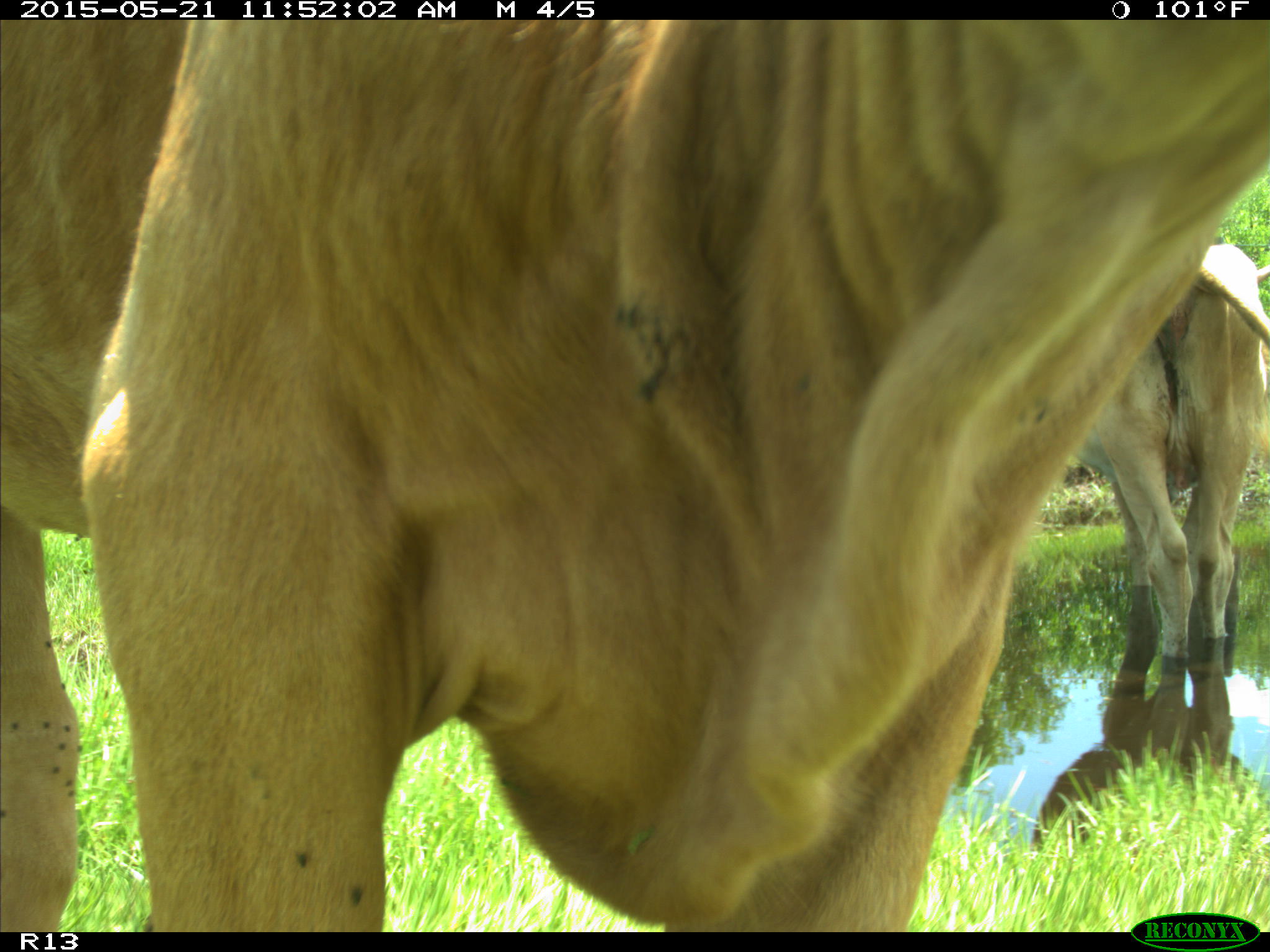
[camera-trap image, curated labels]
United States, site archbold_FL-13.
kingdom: Animalia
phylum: Chordata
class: Mammalia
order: Artiodactyla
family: Bovidae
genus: Bos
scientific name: Bos taurus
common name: domestic cow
Bos taurus (domestic cow).